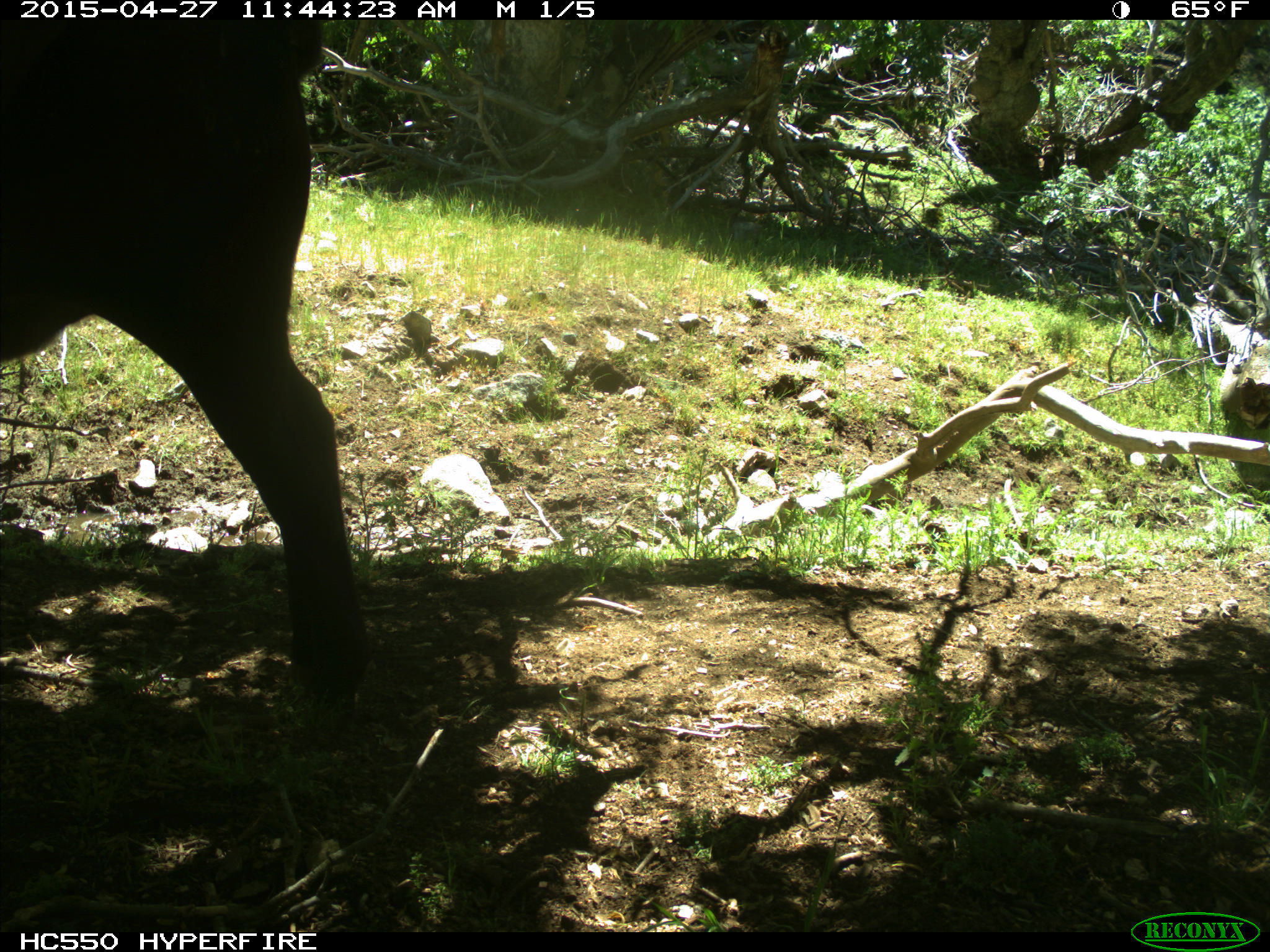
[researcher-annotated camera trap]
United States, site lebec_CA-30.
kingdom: Animalia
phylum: Chordata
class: Mammalia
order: Artiodactyla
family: Bovidae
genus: Bos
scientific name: Bos taurus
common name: domestic cow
Bos taurus (domestic cow).